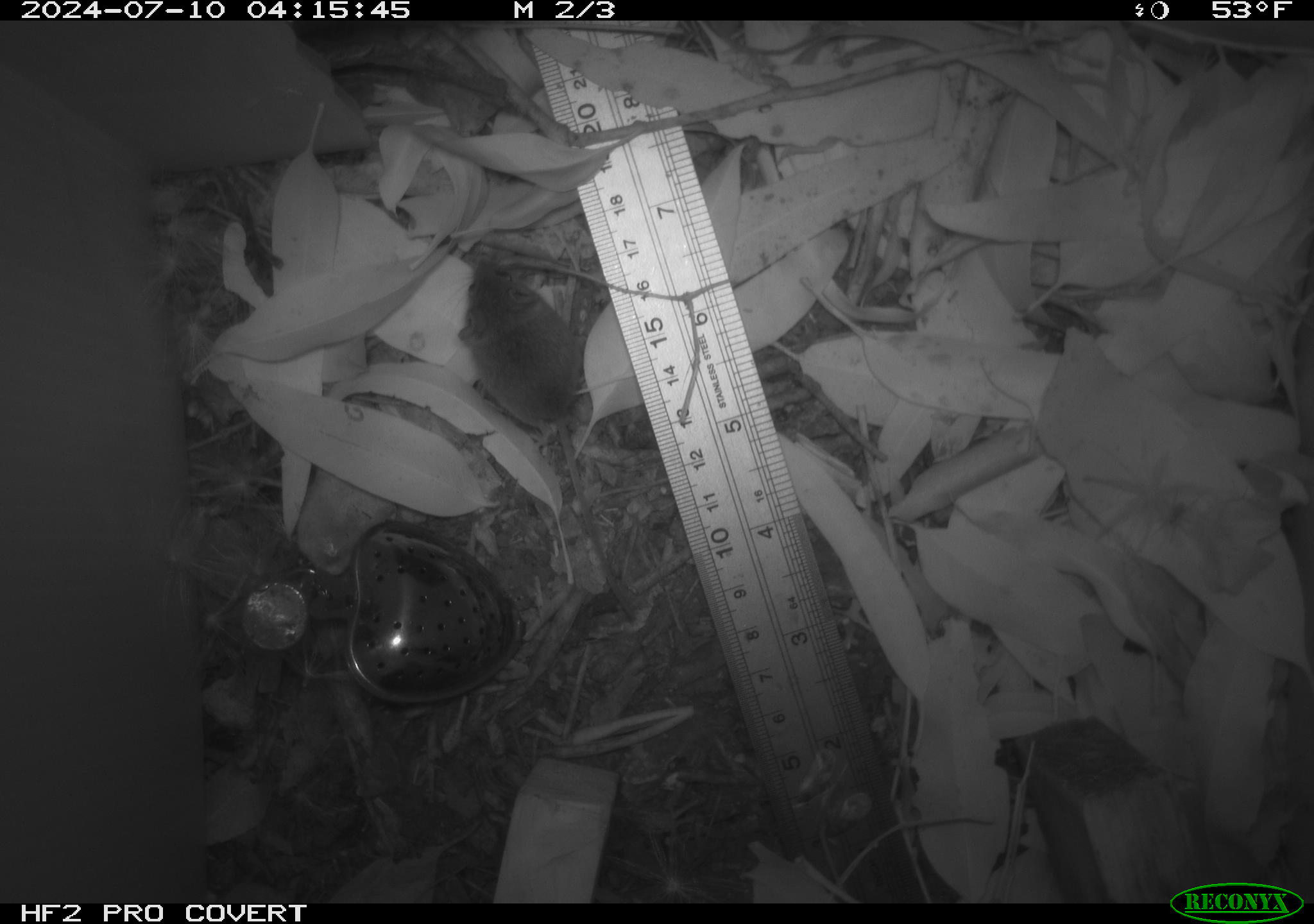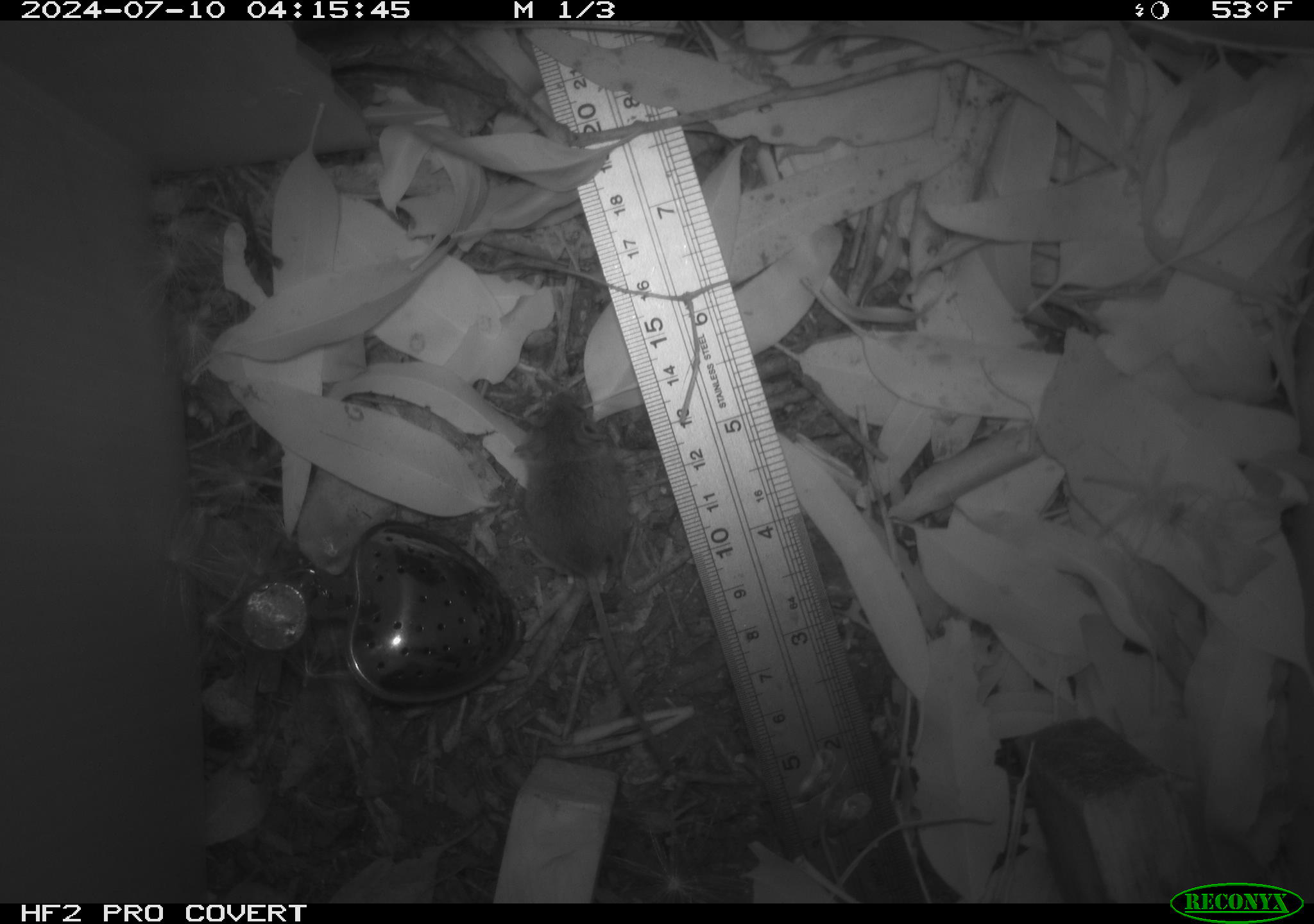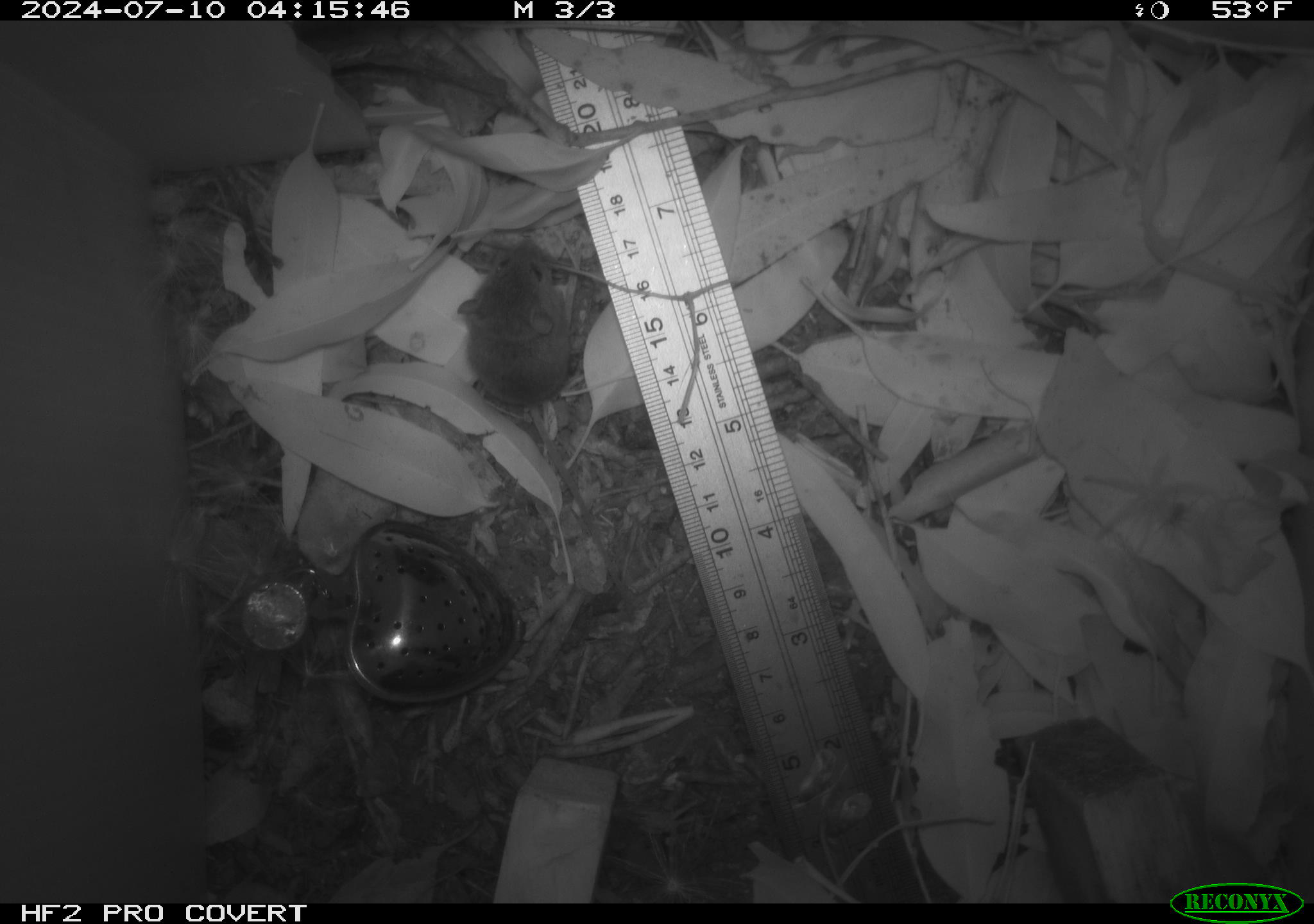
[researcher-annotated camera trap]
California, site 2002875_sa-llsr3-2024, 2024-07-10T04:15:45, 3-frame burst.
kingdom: Animalia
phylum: Chordata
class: Mammalia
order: Rodentia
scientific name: Rodentia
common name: mouse species